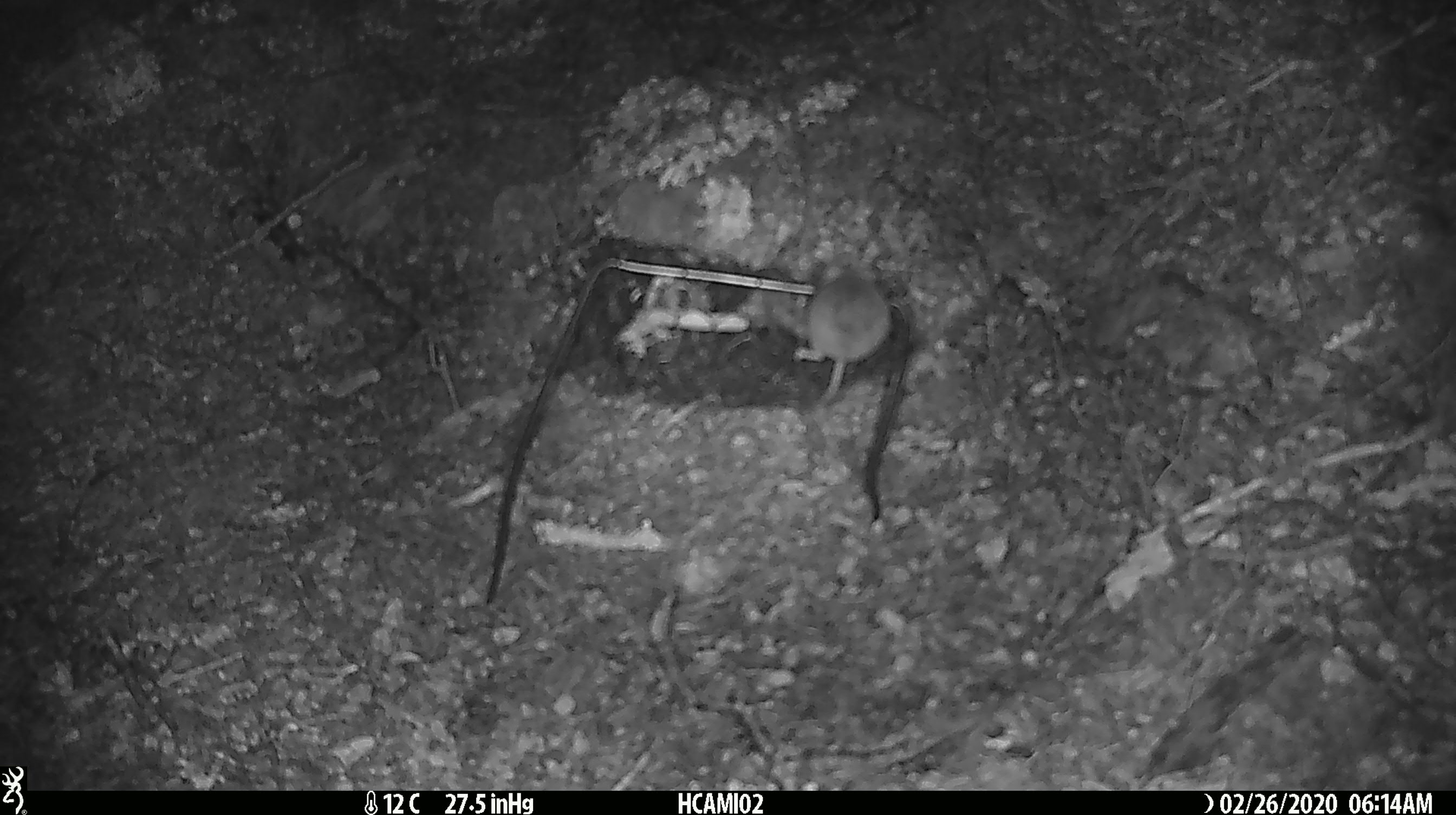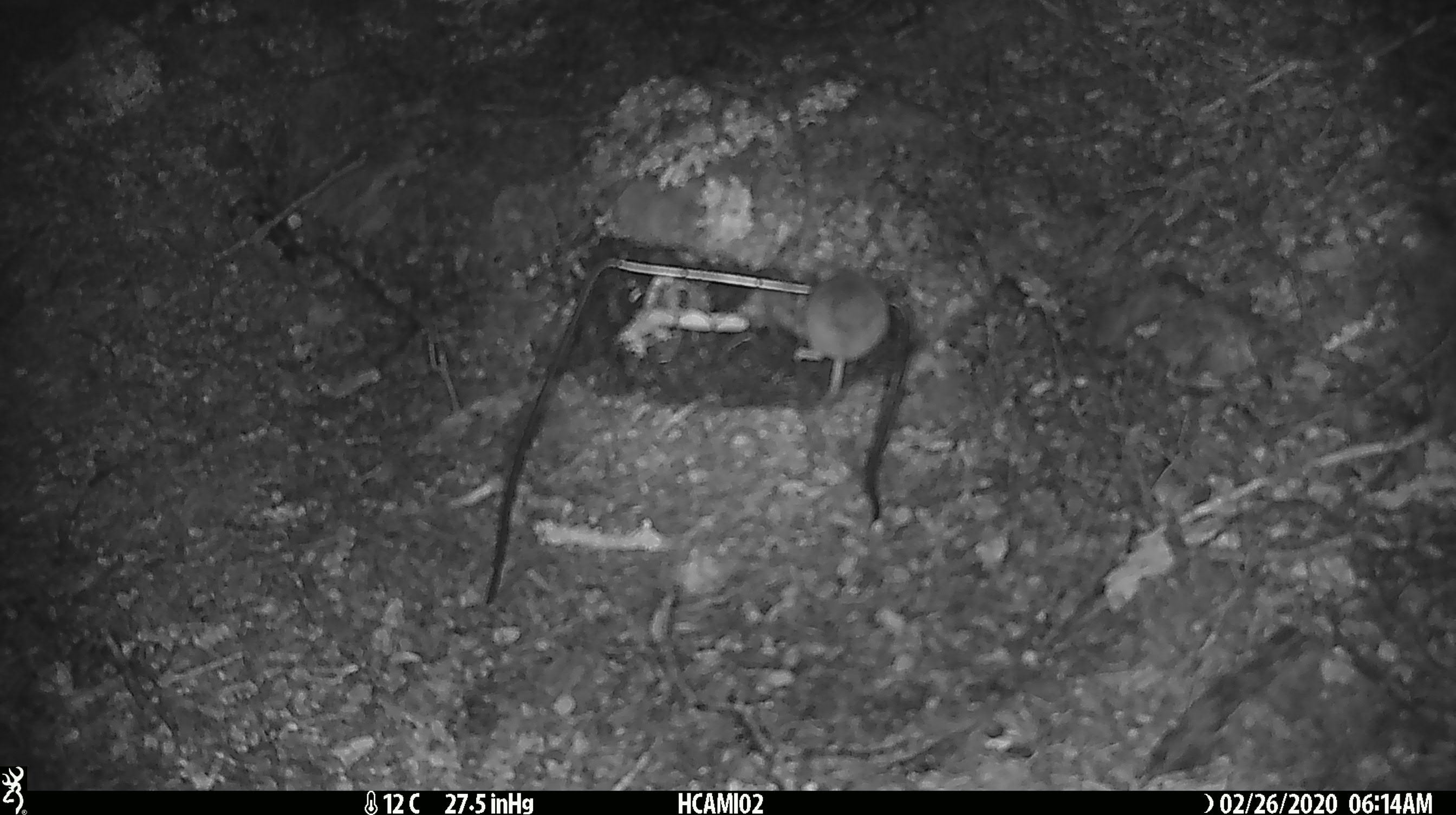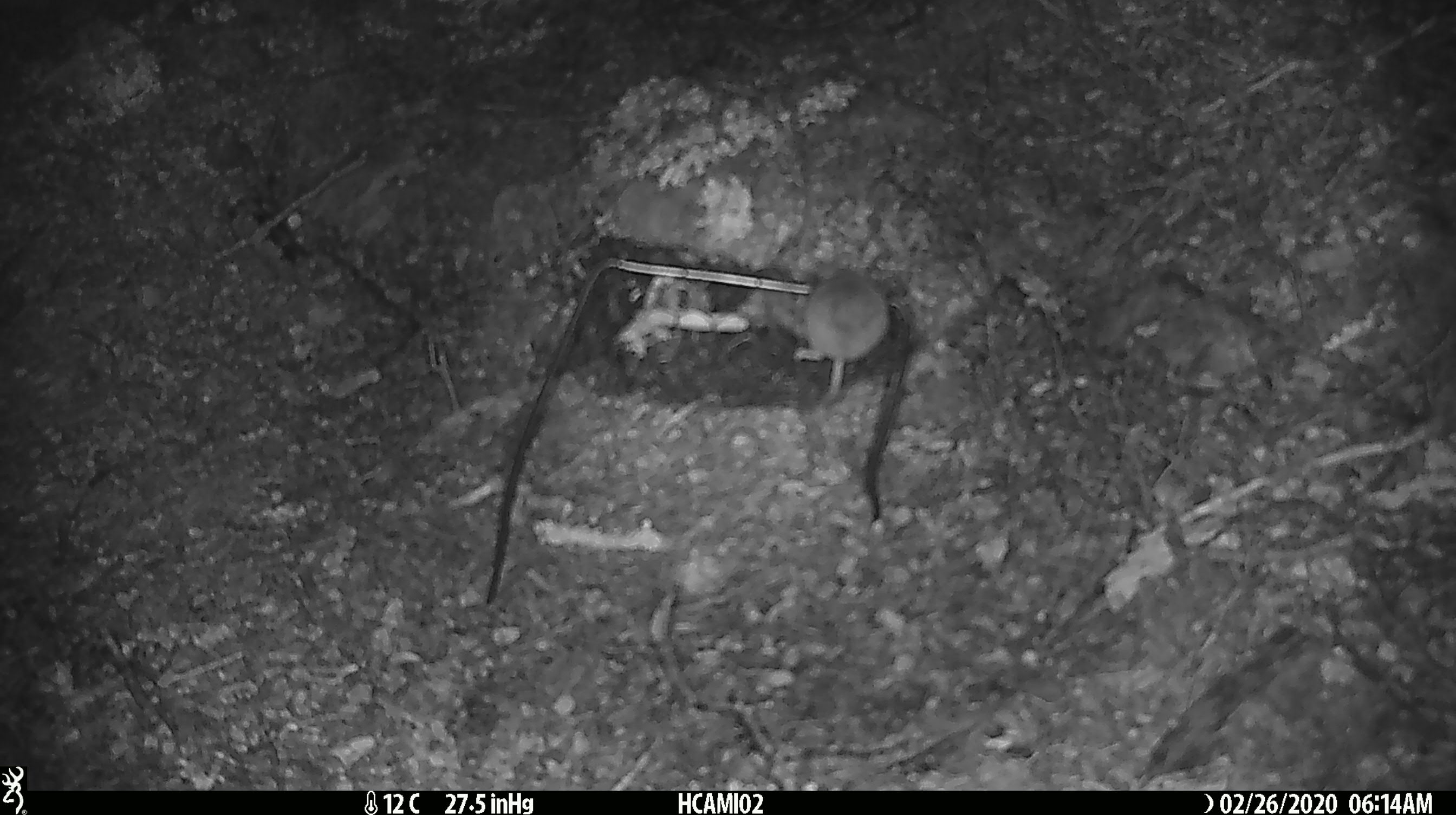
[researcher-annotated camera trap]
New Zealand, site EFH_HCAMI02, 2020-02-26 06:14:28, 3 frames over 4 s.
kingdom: Animalia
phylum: Chordata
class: Mammalia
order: Rodentia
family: Muridae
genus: Mus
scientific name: Mus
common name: mouse